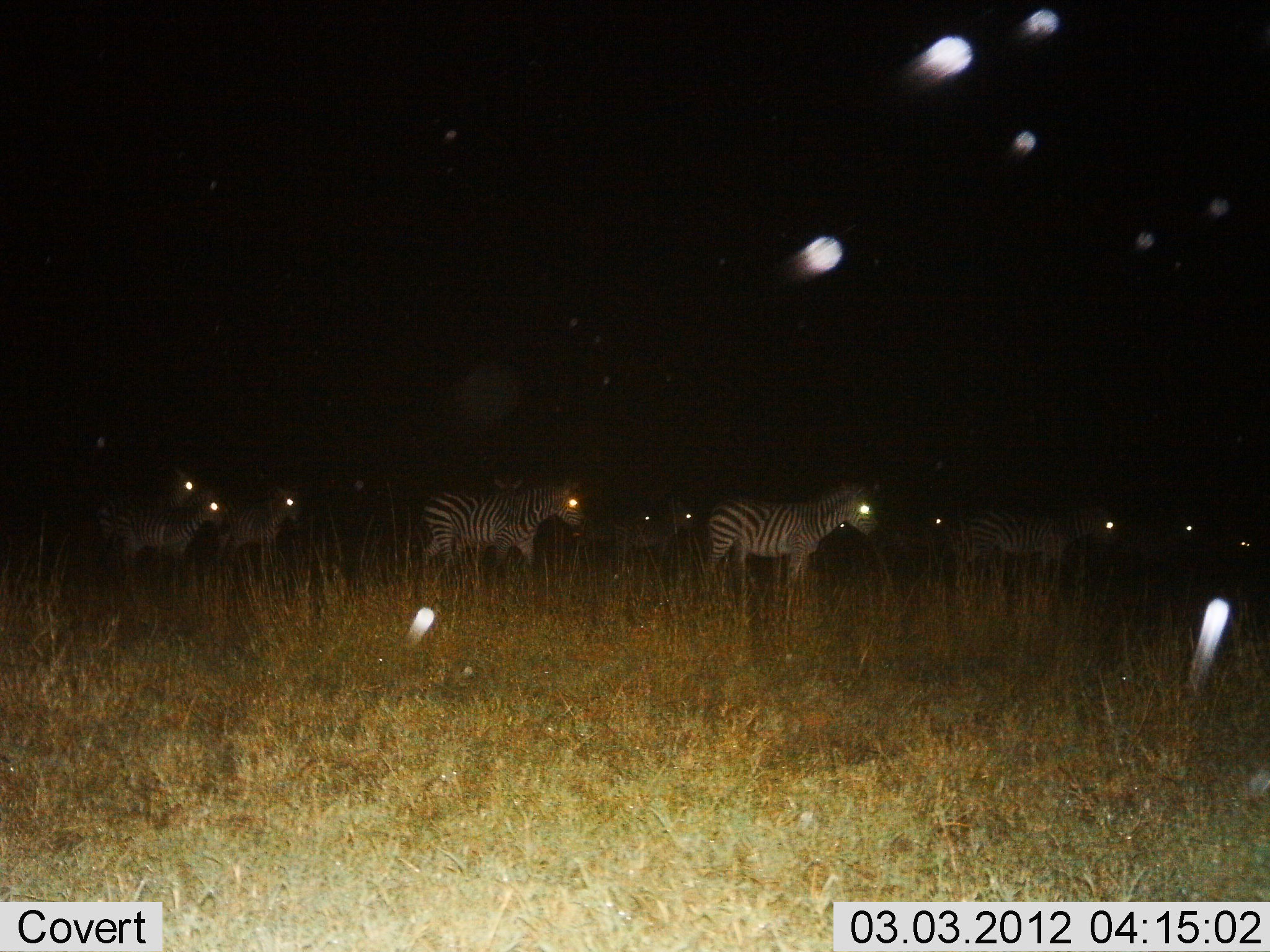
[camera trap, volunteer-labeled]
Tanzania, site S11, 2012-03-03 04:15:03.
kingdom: Animalia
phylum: Chordata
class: Mammalia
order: Perissodactyla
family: Equidae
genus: Equus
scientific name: Equus quagga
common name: plains zebra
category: zebra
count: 11-50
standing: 45%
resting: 5%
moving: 59%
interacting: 0%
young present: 18%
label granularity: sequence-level